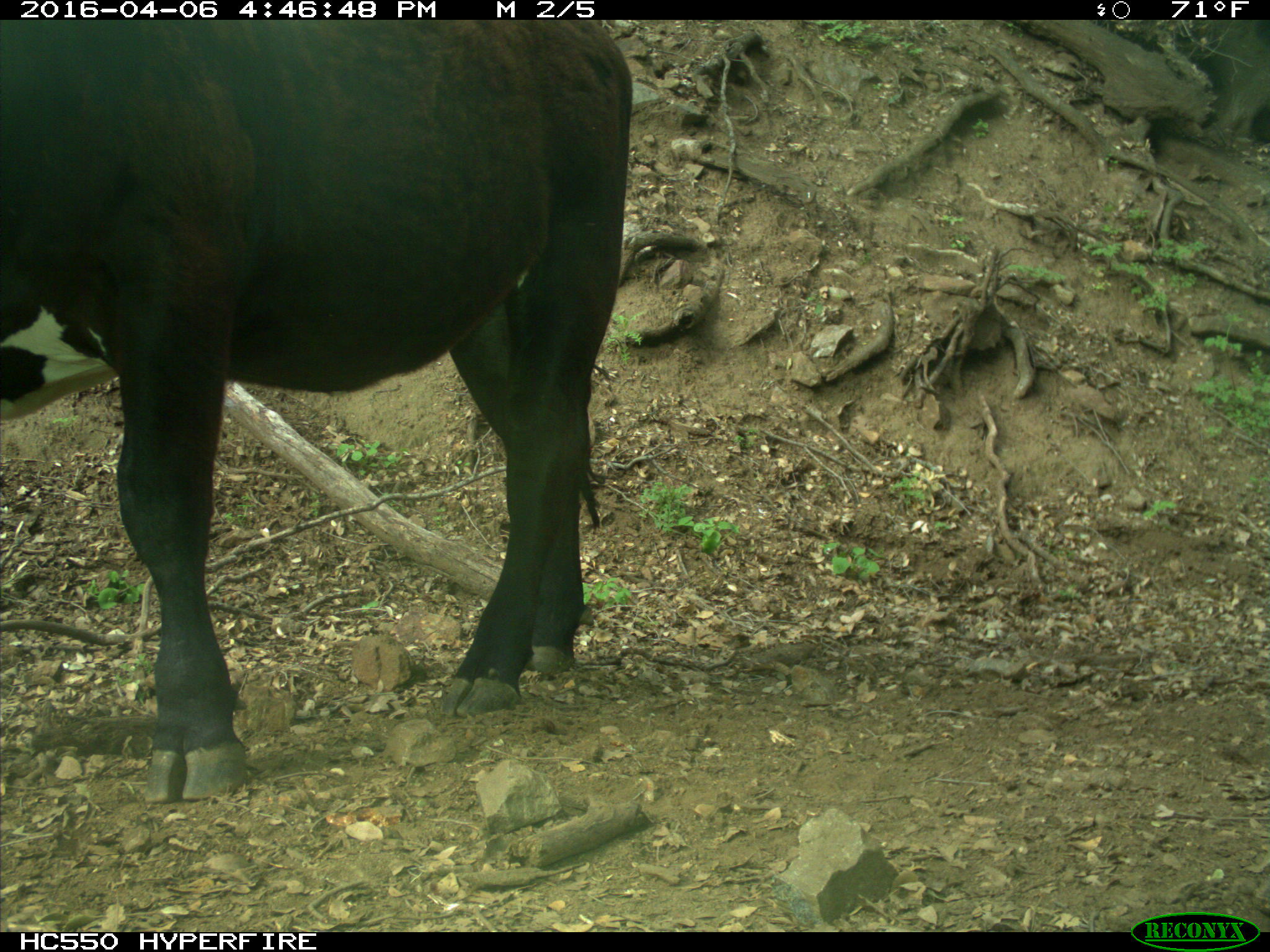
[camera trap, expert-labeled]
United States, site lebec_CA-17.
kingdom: Animalia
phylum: Chordata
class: Mammalia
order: Artiodactyla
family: Bovidae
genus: Bos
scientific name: Bos taurus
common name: domestic cow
Bos taurus (domestic cow).